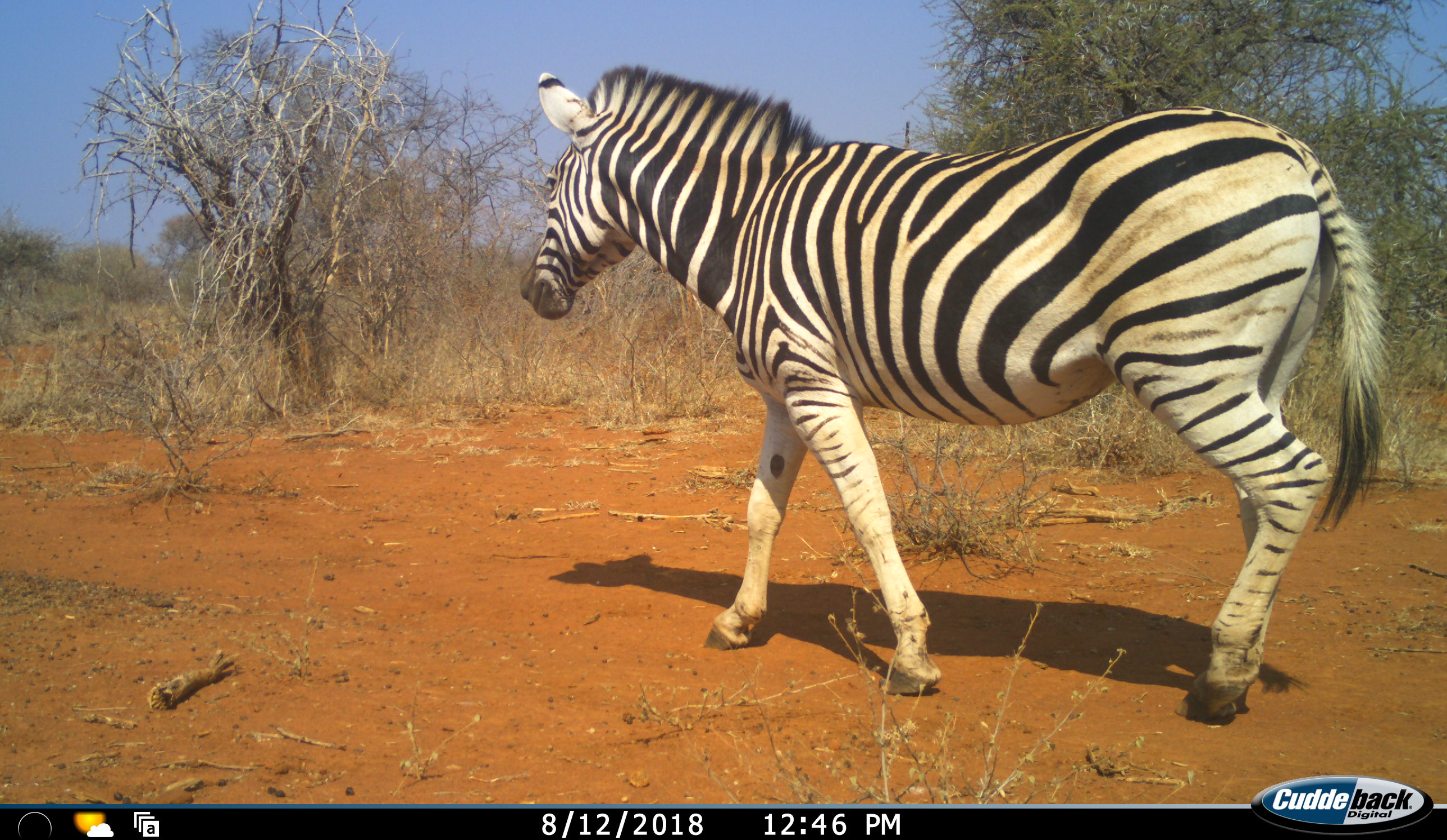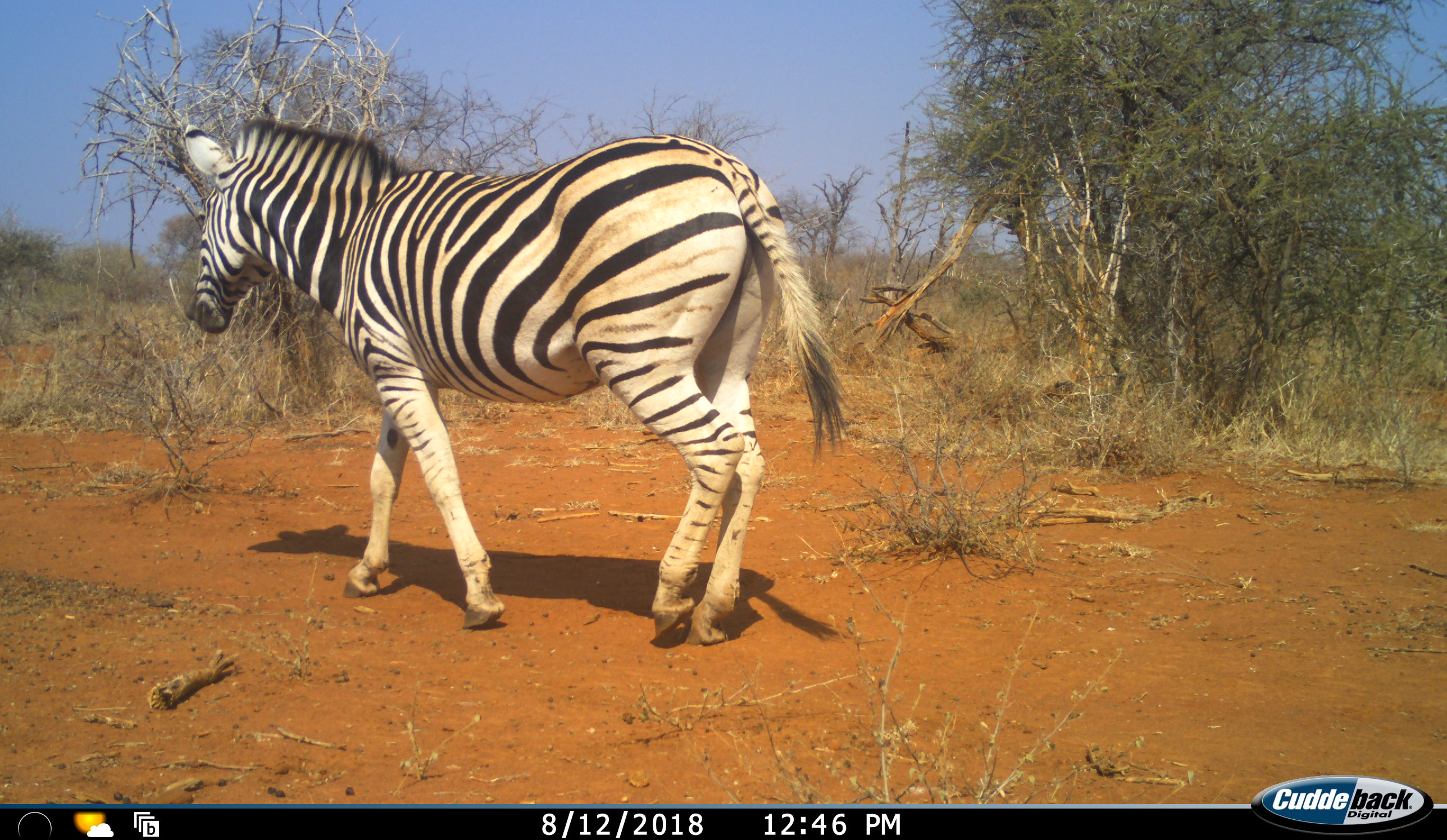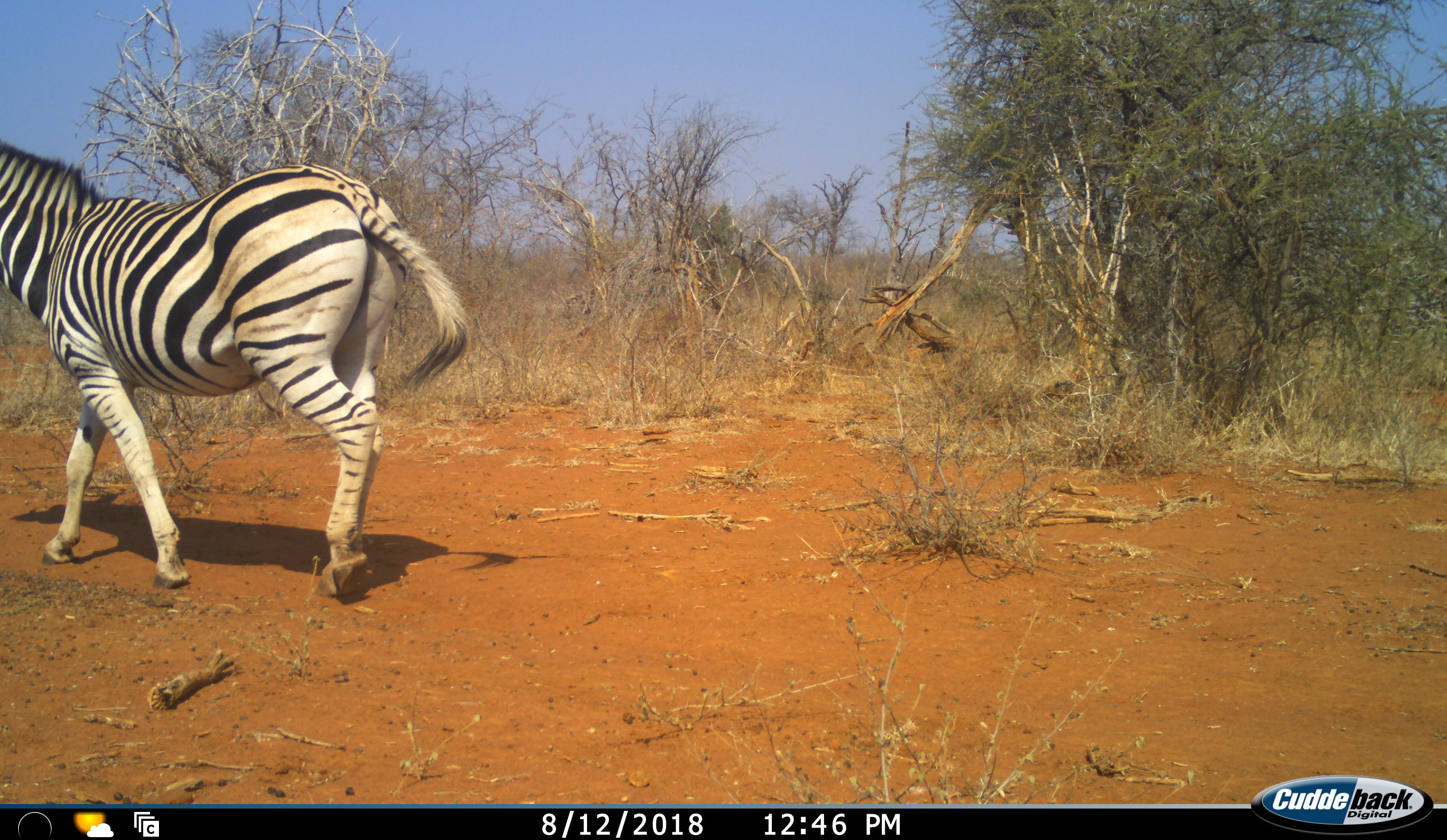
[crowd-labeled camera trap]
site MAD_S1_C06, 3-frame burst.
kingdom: Animalia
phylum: Chordata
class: Mammalia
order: Perissodactyla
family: Equidae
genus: Equus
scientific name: Equus quagga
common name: plains zebra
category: zebraplains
Zebraplains (plains zebra) (Equus quagga), count 1. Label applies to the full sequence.